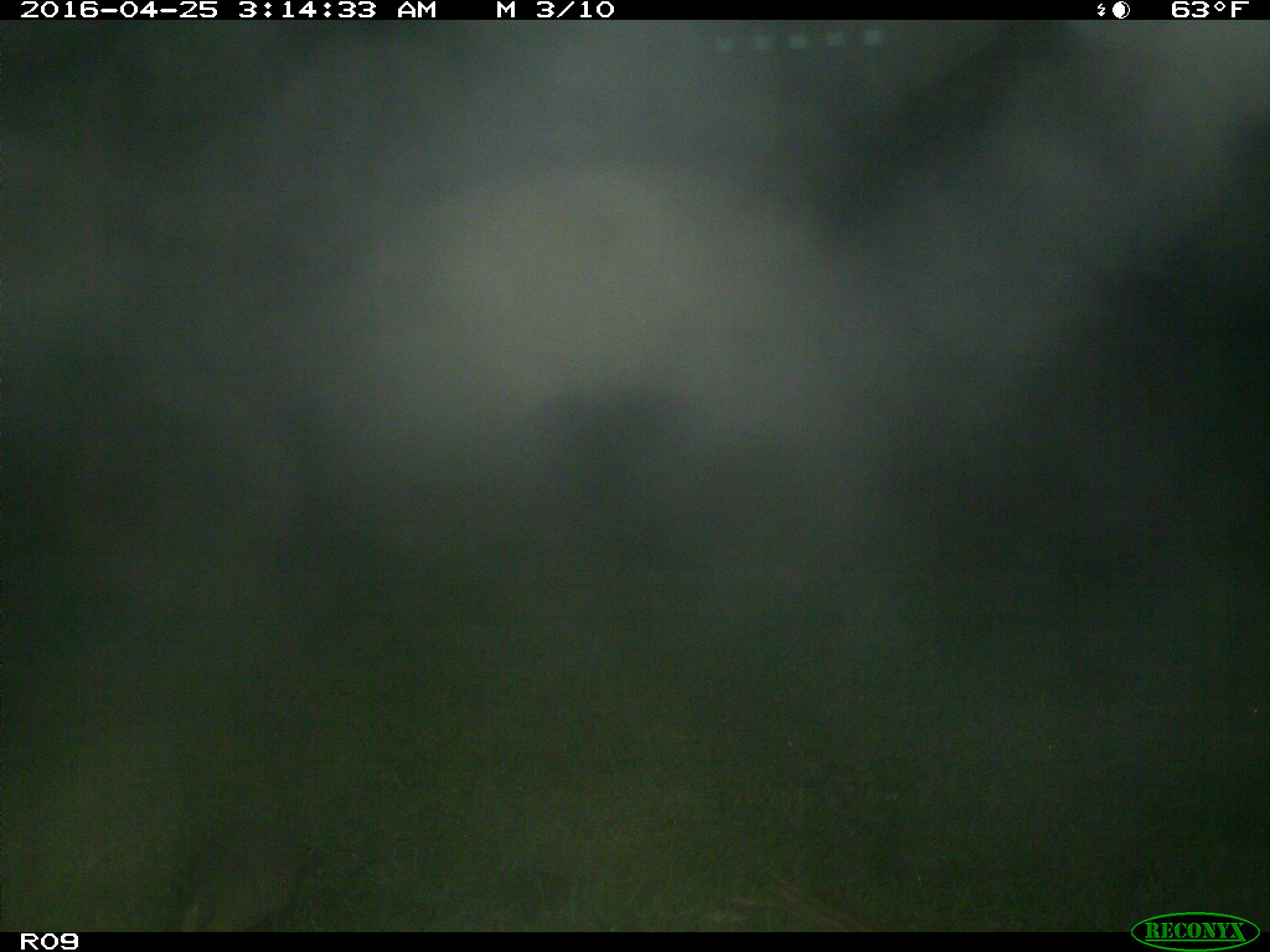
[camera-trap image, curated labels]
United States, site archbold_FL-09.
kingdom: Animalia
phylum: Chordata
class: Mammalia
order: Cingulata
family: Dasypodidae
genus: Dasypus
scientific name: Dasypus novemcinctus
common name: nine-banded armadillo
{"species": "Dasypus novemcinctus (nine-banded armadillo)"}